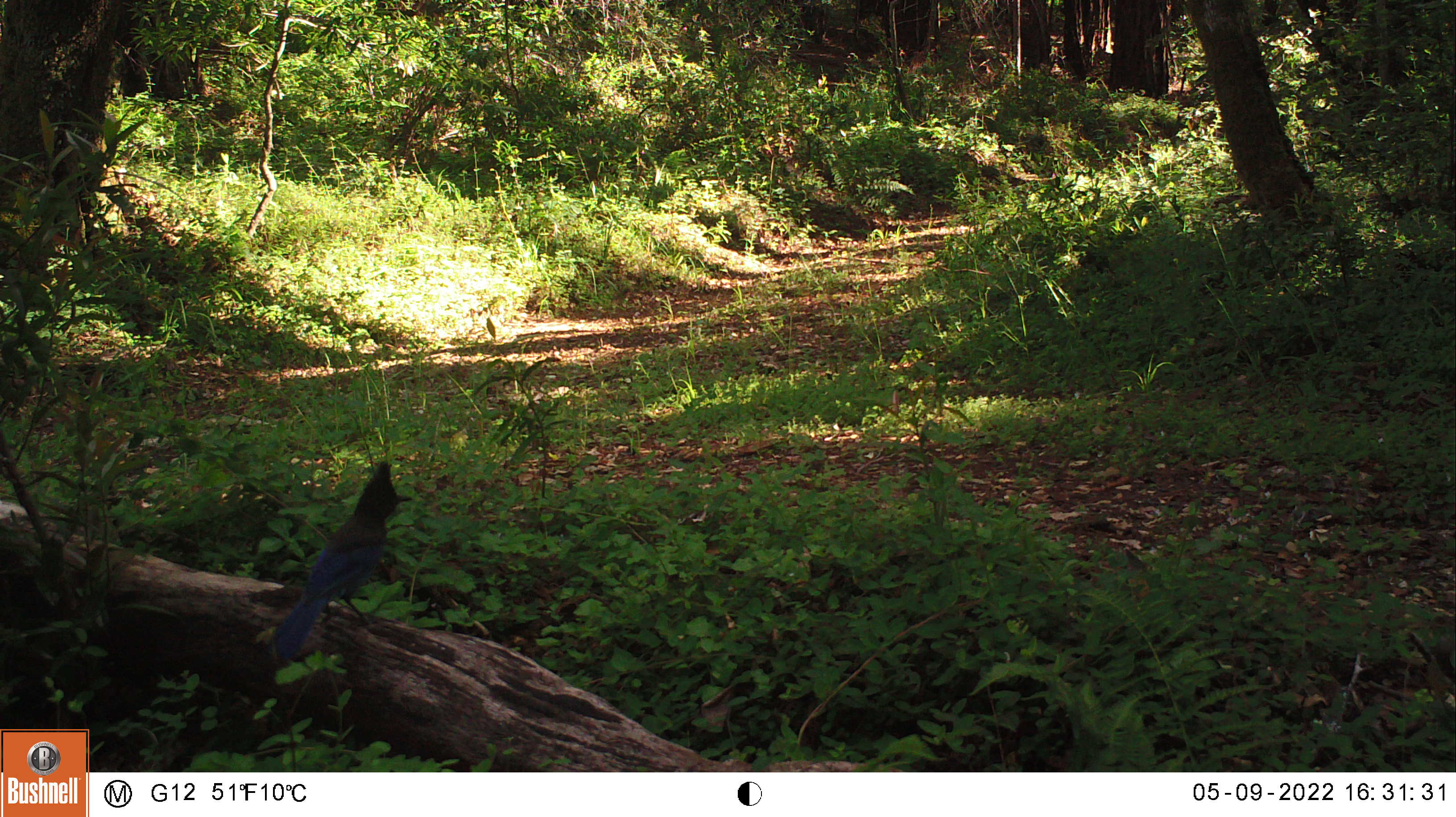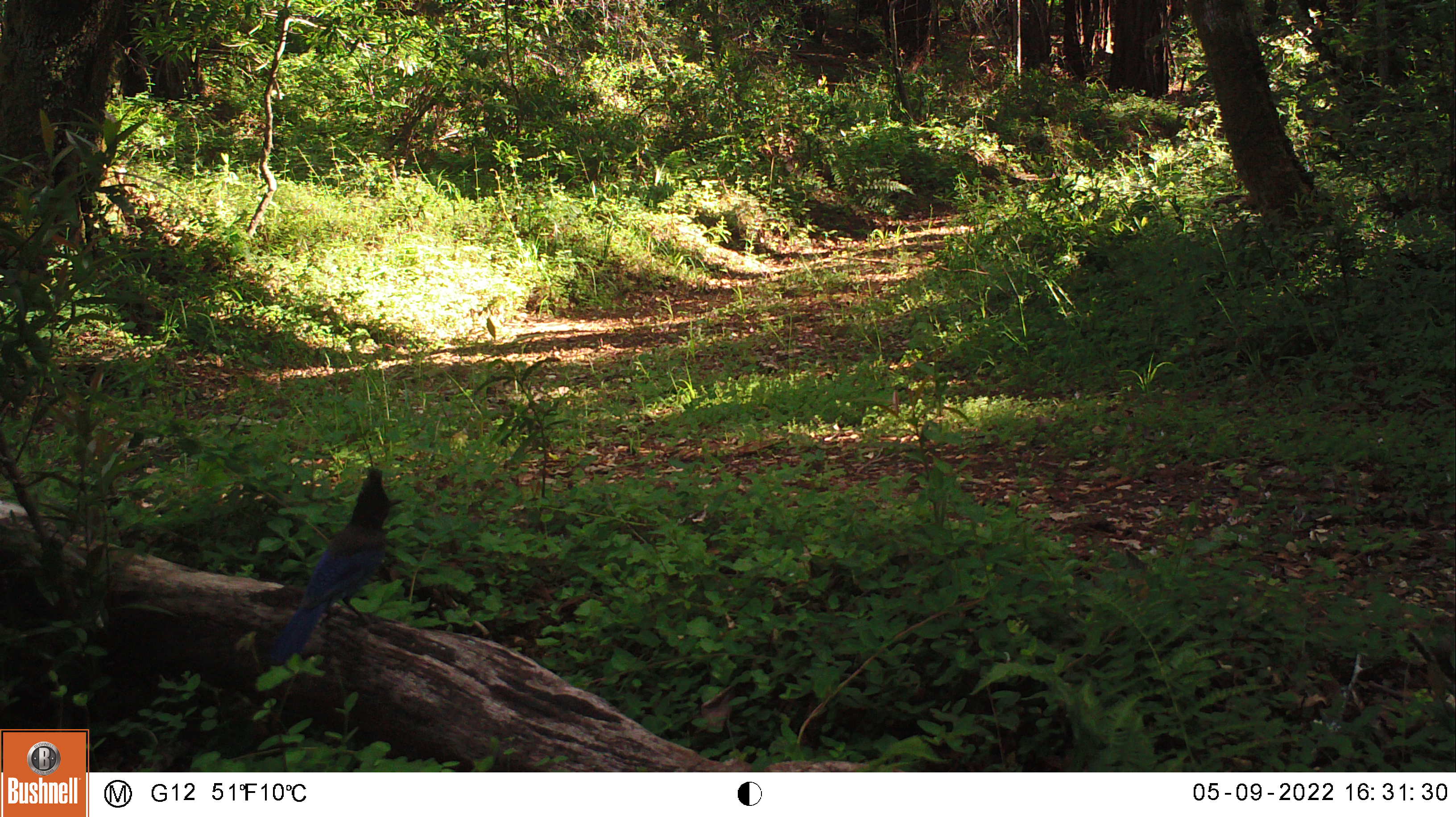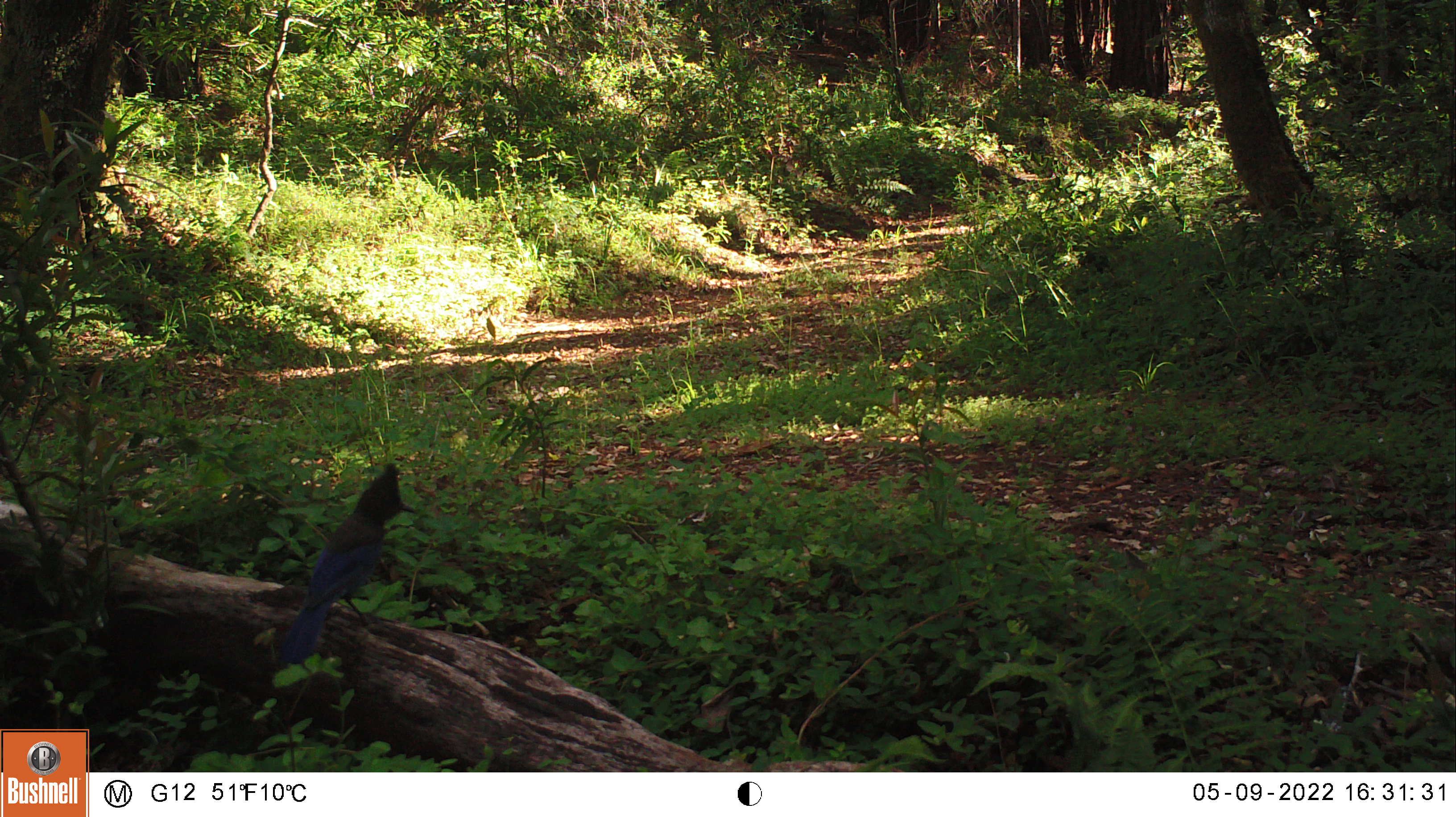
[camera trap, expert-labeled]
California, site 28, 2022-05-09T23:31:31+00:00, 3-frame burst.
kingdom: Animalia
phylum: Chordata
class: Aves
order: Passeriformes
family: Corvidae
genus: Cyanocitta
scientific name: Cyanocitta stelleri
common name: steller's jay